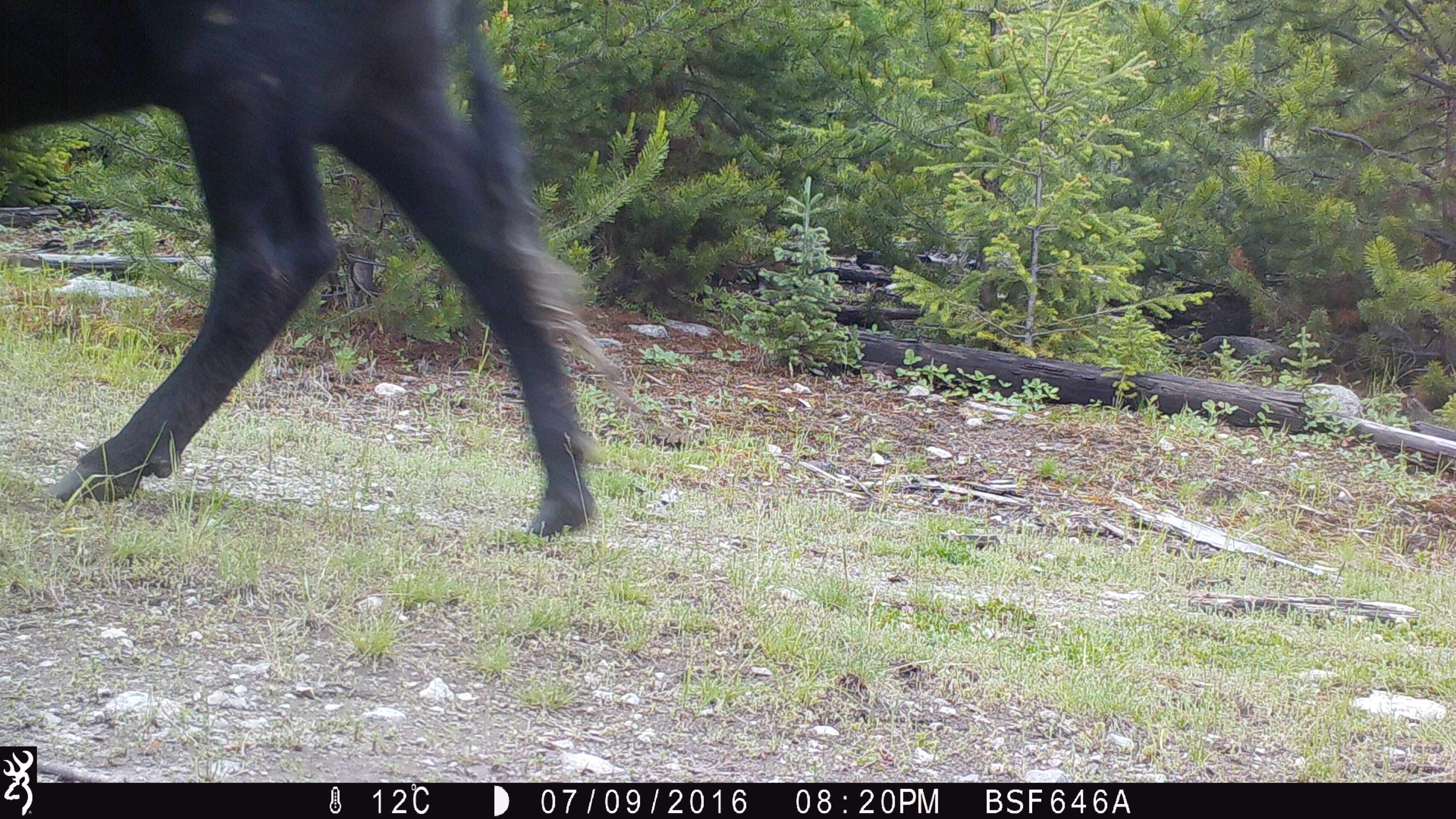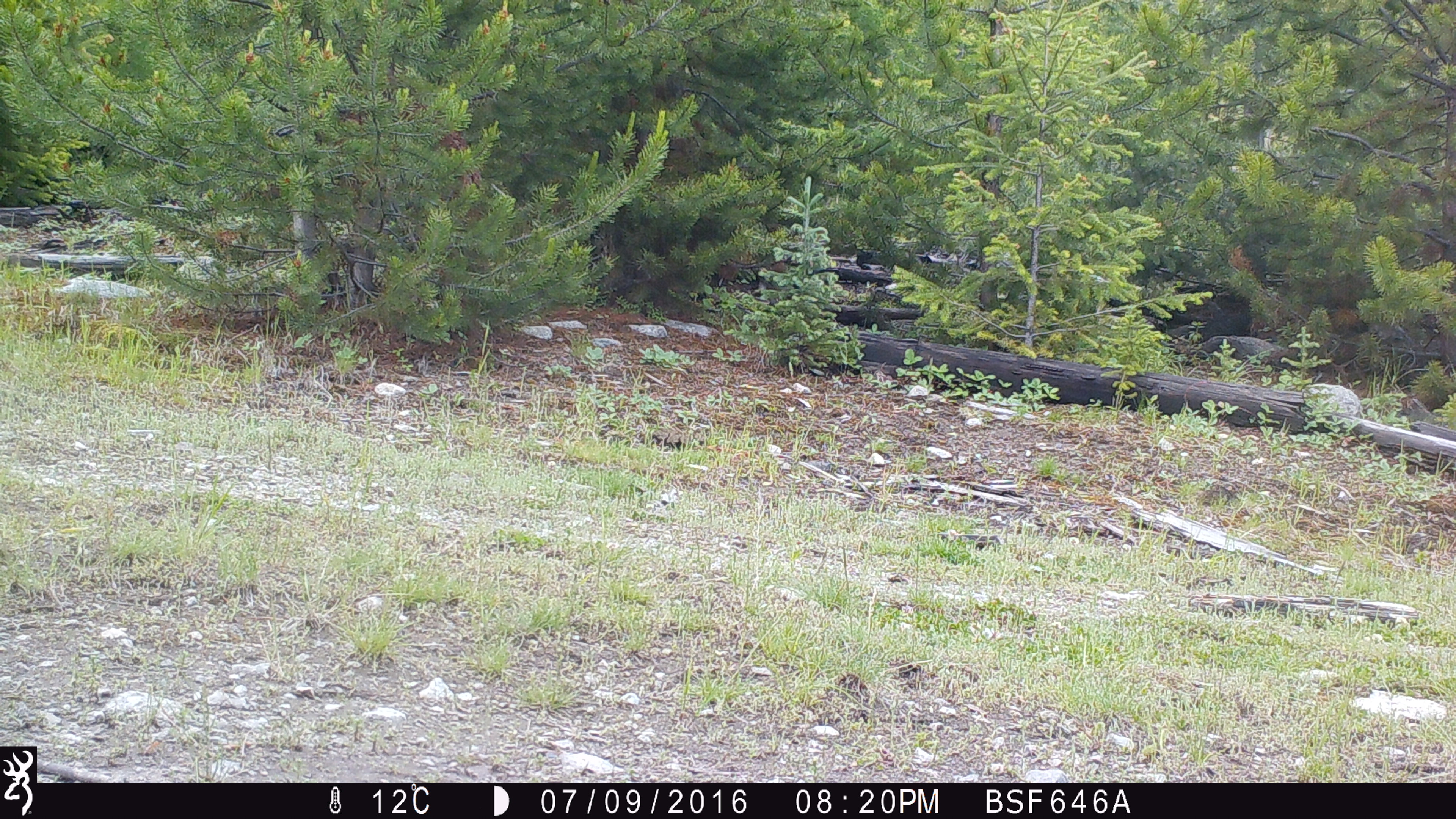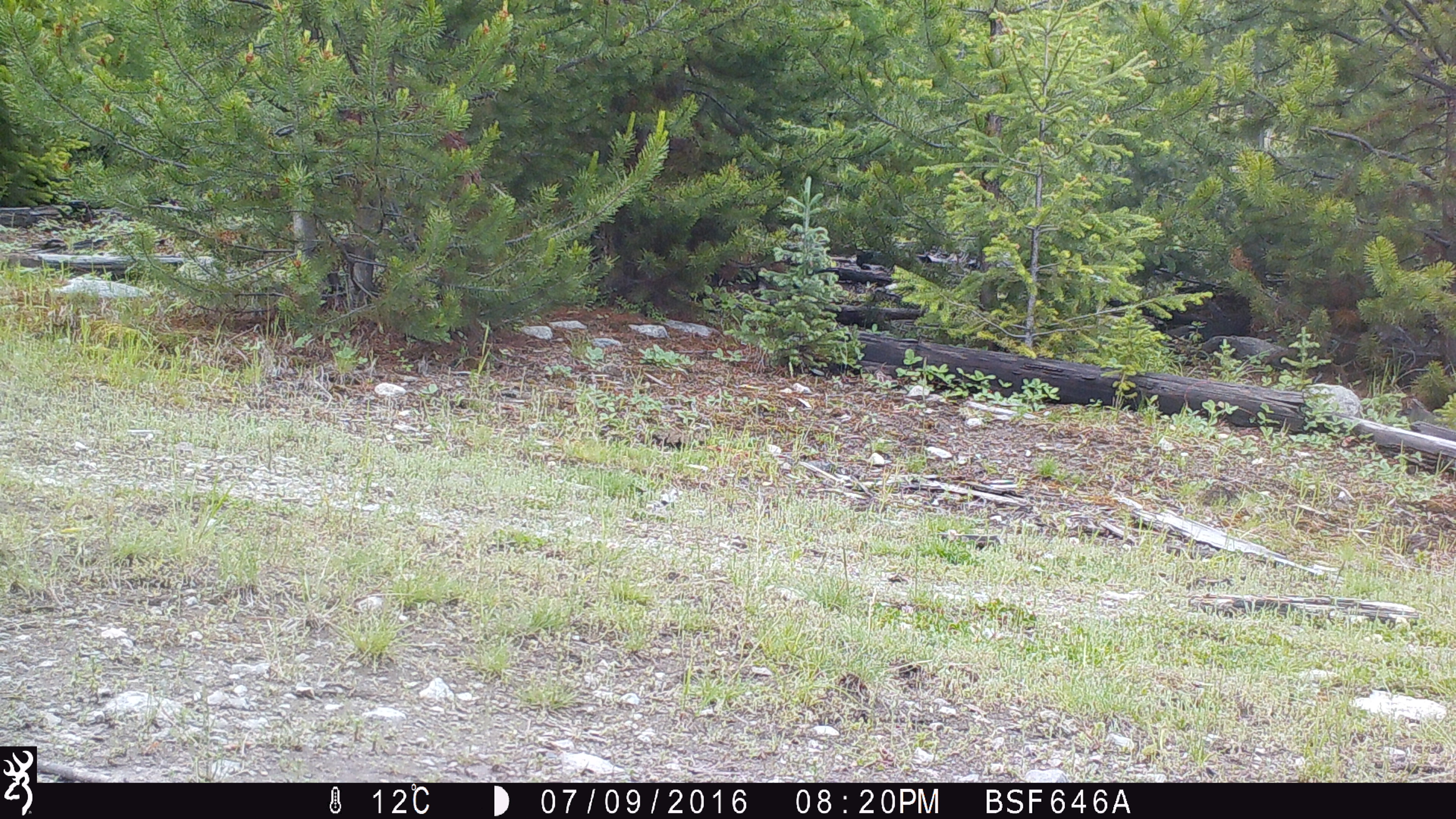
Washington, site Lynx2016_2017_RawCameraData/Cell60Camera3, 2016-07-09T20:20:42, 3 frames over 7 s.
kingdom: Animalia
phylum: Chordata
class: Mammalia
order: Artiodactyla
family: Bovidae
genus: Bos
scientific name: Bos taurus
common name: domestic cattle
Domestic cattle (Bos taurus). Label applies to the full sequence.